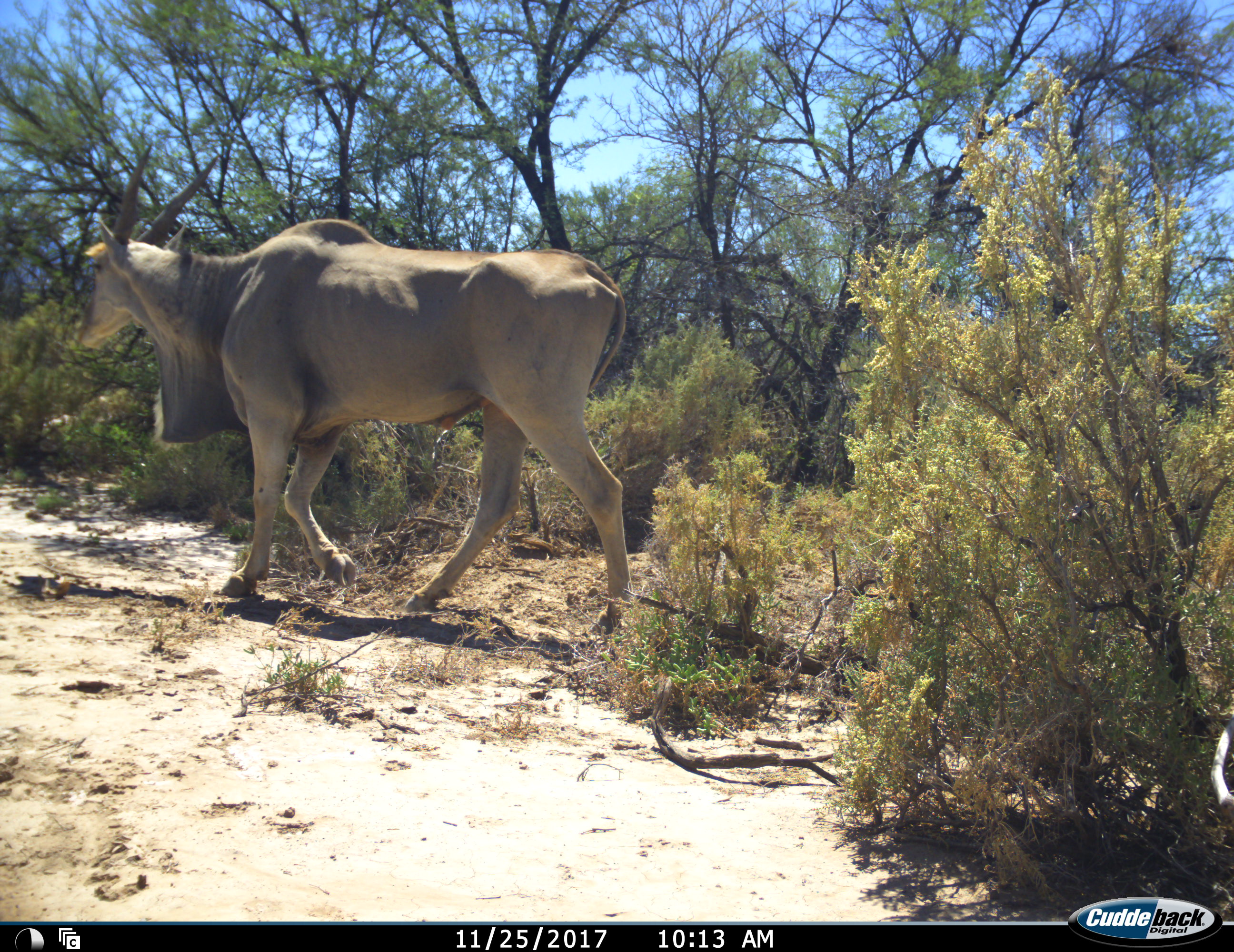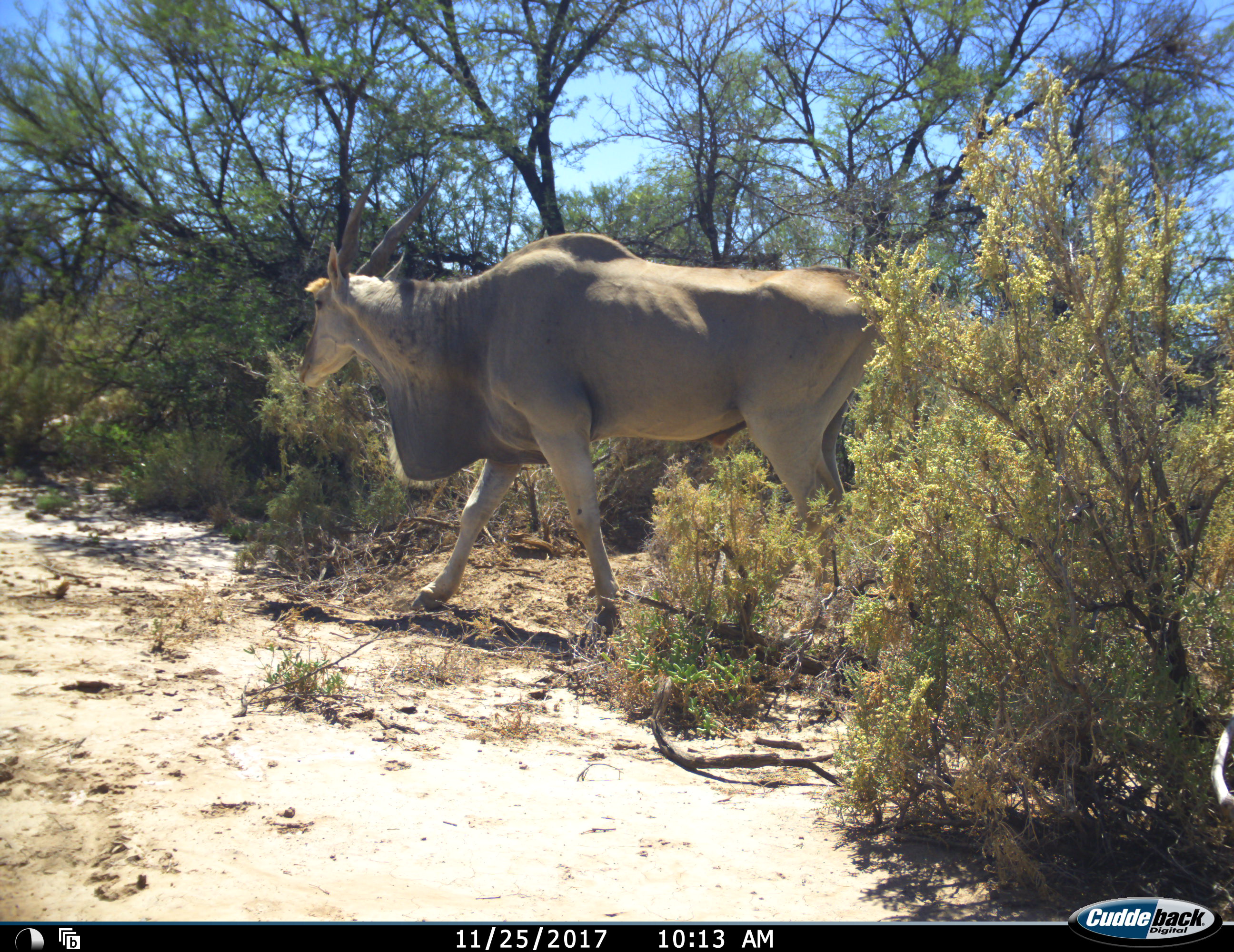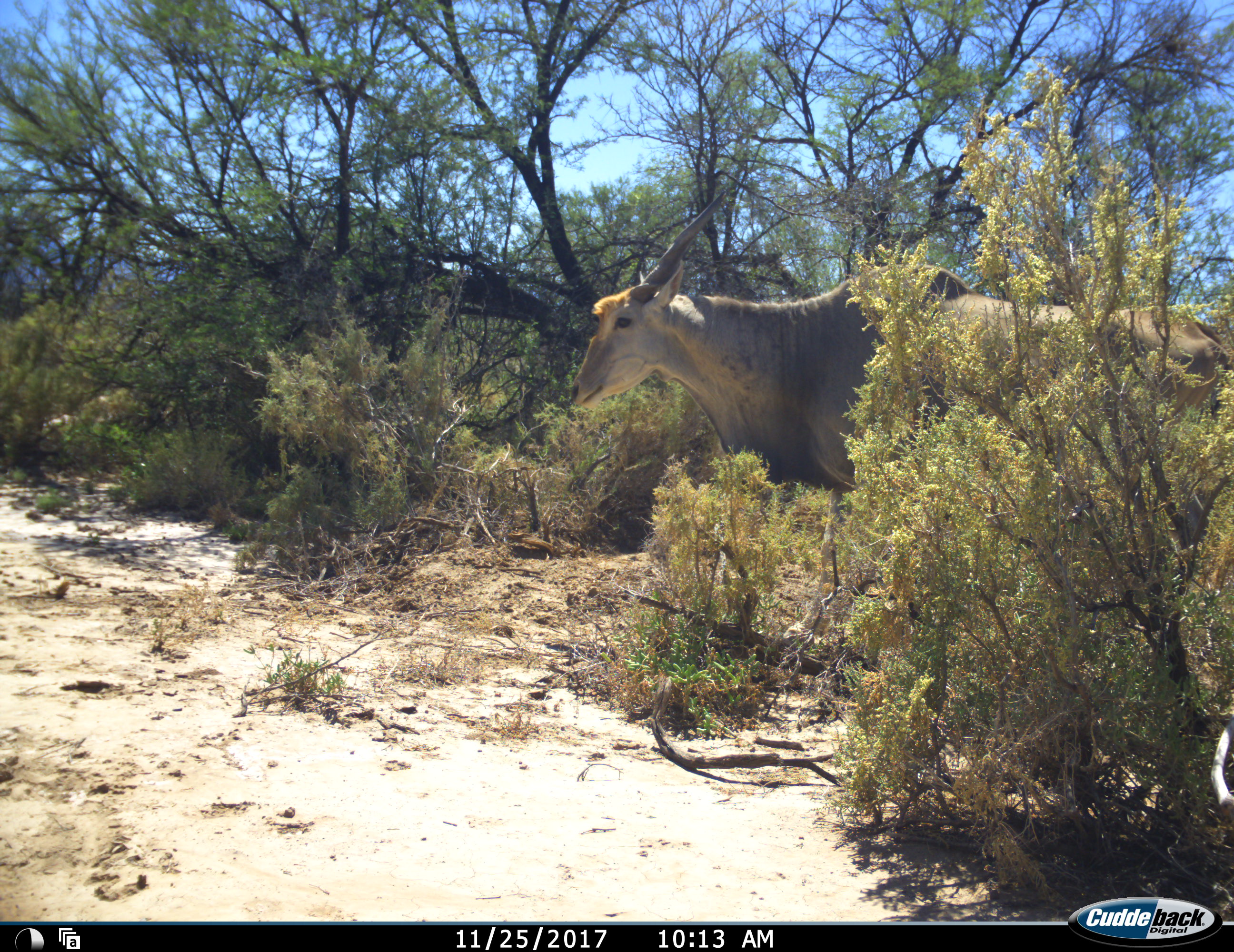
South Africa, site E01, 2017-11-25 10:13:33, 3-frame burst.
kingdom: Animalia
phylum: Chordata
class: Mammalia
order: Artiodactyla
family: Bovidae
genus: Tragelaphus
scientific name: Tragelaphus oryx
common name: eland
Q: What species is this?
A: Eland (Tragelaphus oryx).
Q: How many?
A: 1.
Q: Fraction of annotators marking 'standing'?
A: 10%.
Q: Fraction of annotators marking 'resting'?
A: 0%.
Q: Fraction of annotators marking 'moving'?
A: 100%.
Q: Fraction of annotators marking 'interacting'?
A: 0%.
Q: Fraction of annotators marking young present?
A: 0%.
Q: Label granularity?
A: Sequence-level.